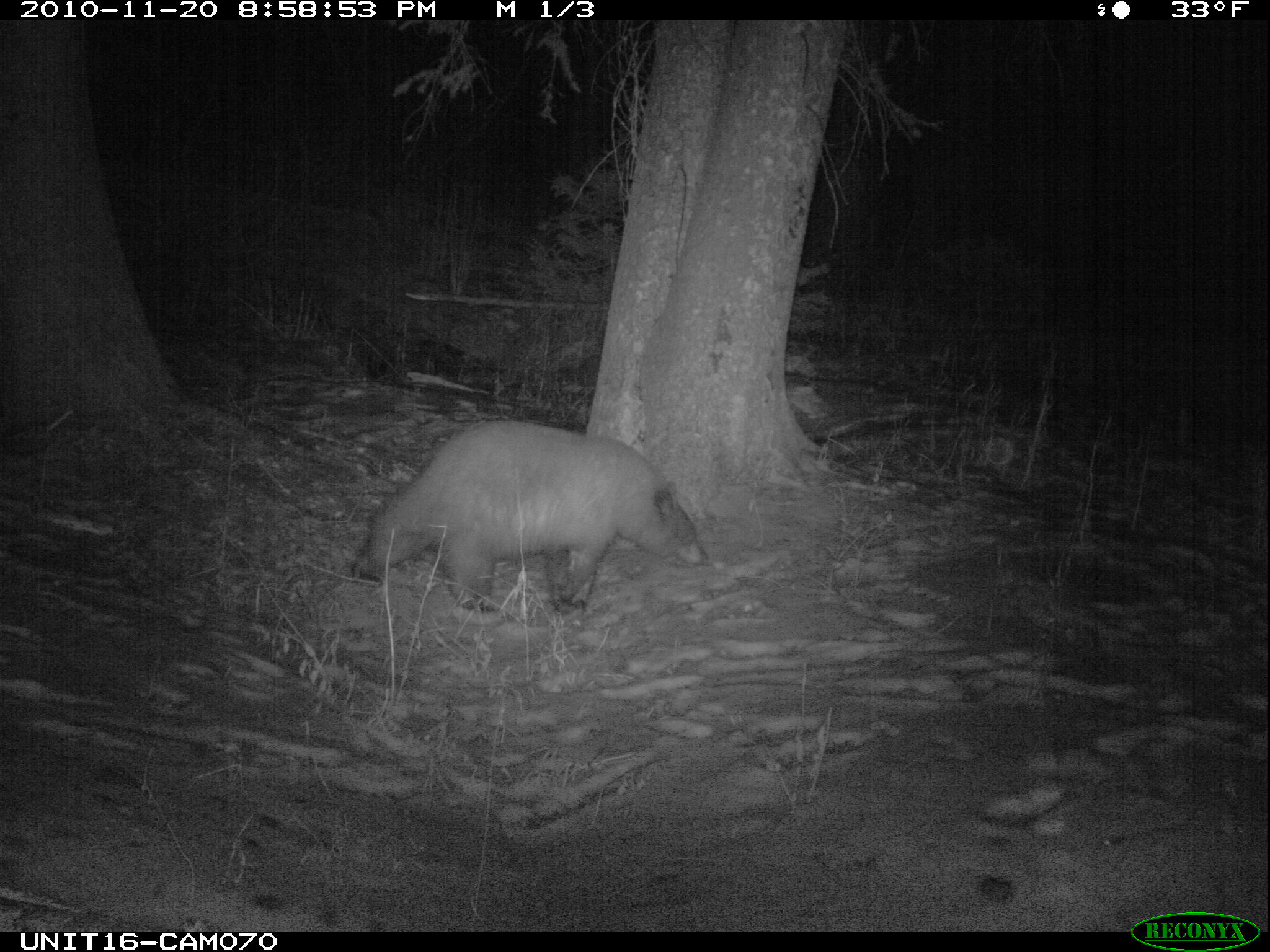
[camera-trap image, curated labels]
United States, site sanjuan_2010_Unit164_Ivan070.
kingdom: Animalia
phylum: Chordata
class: Mammalia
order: Carnivora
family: Ursidae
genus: Ursus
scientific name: Ursus americanus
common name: american black bear